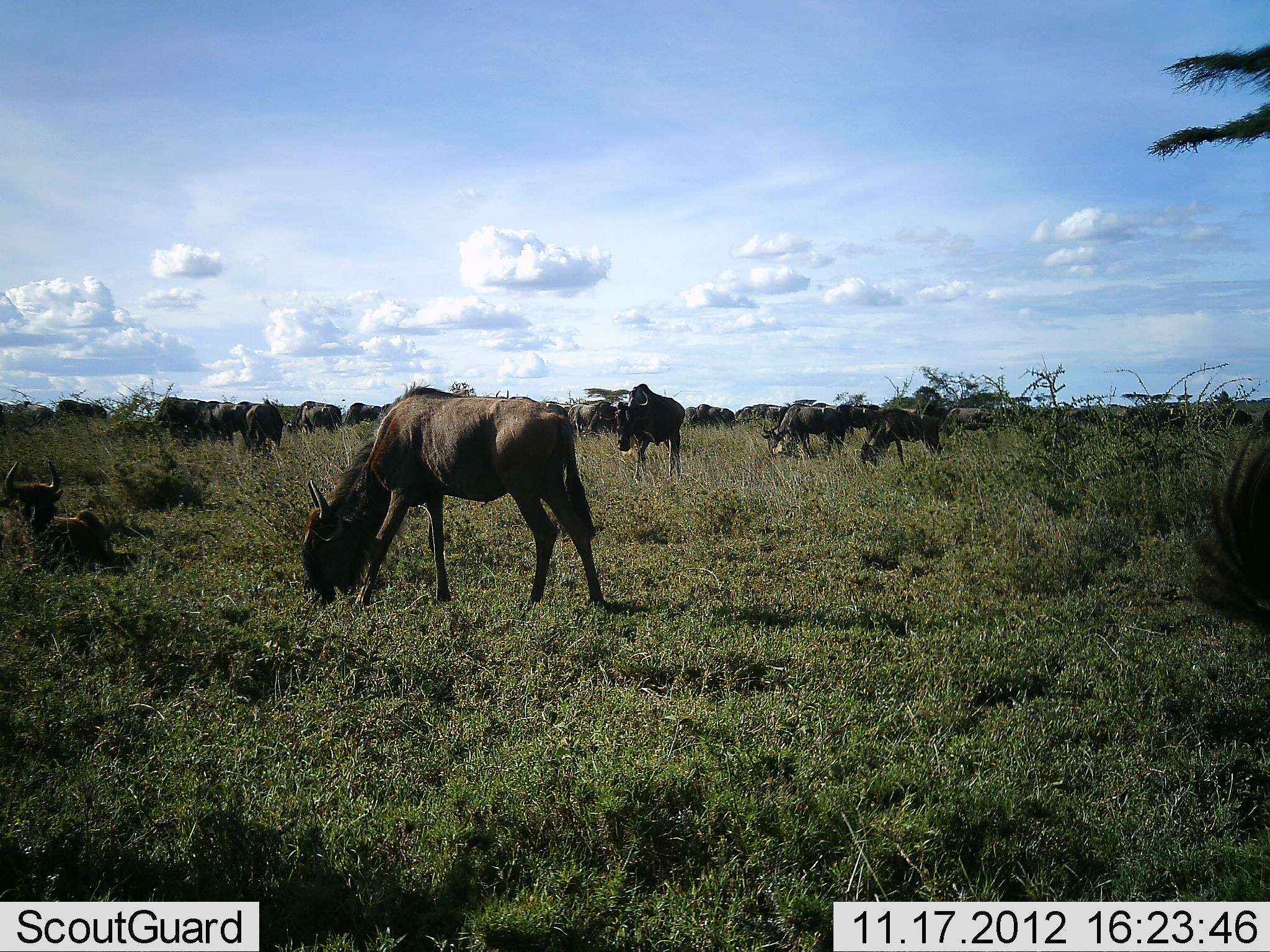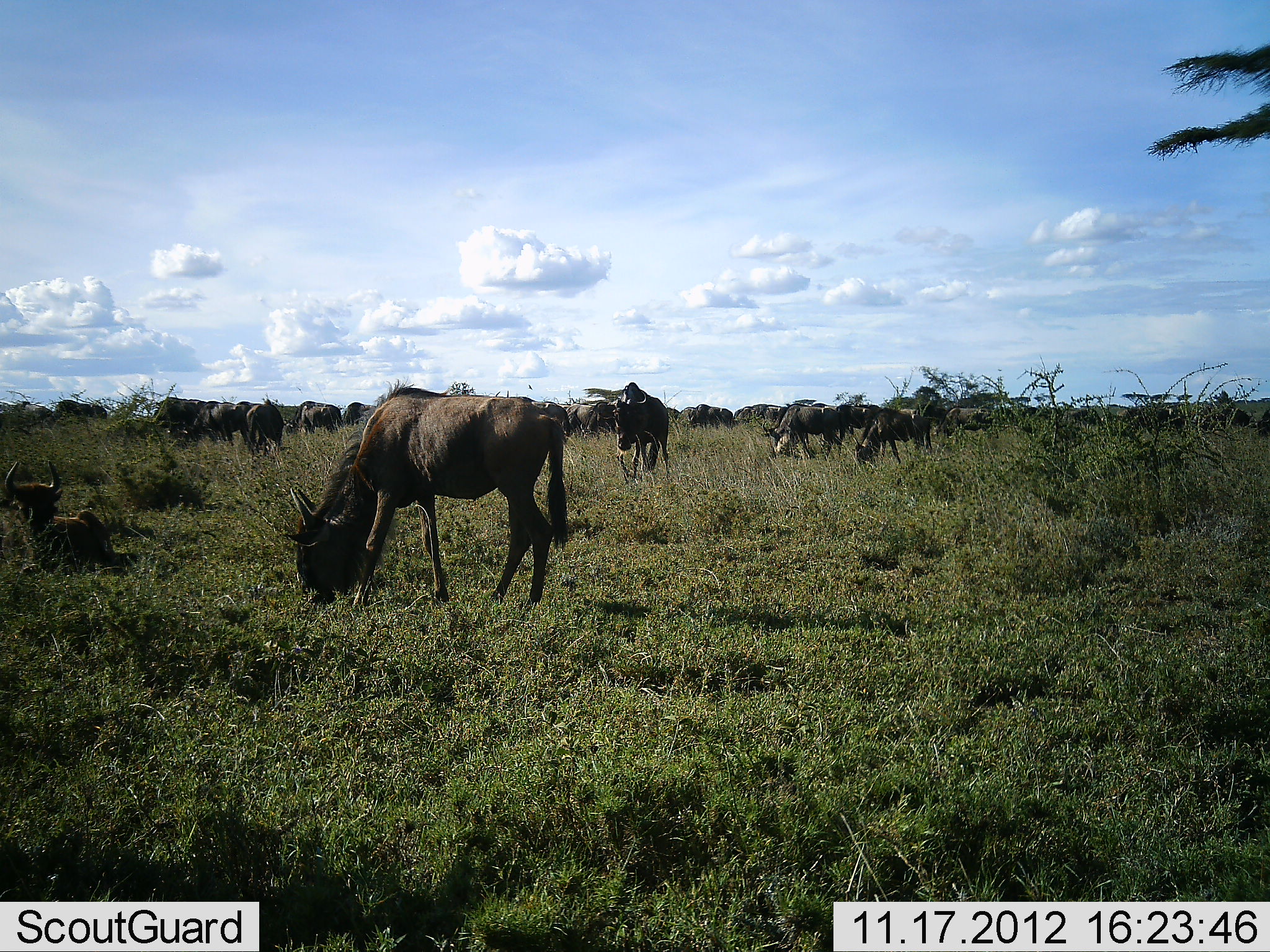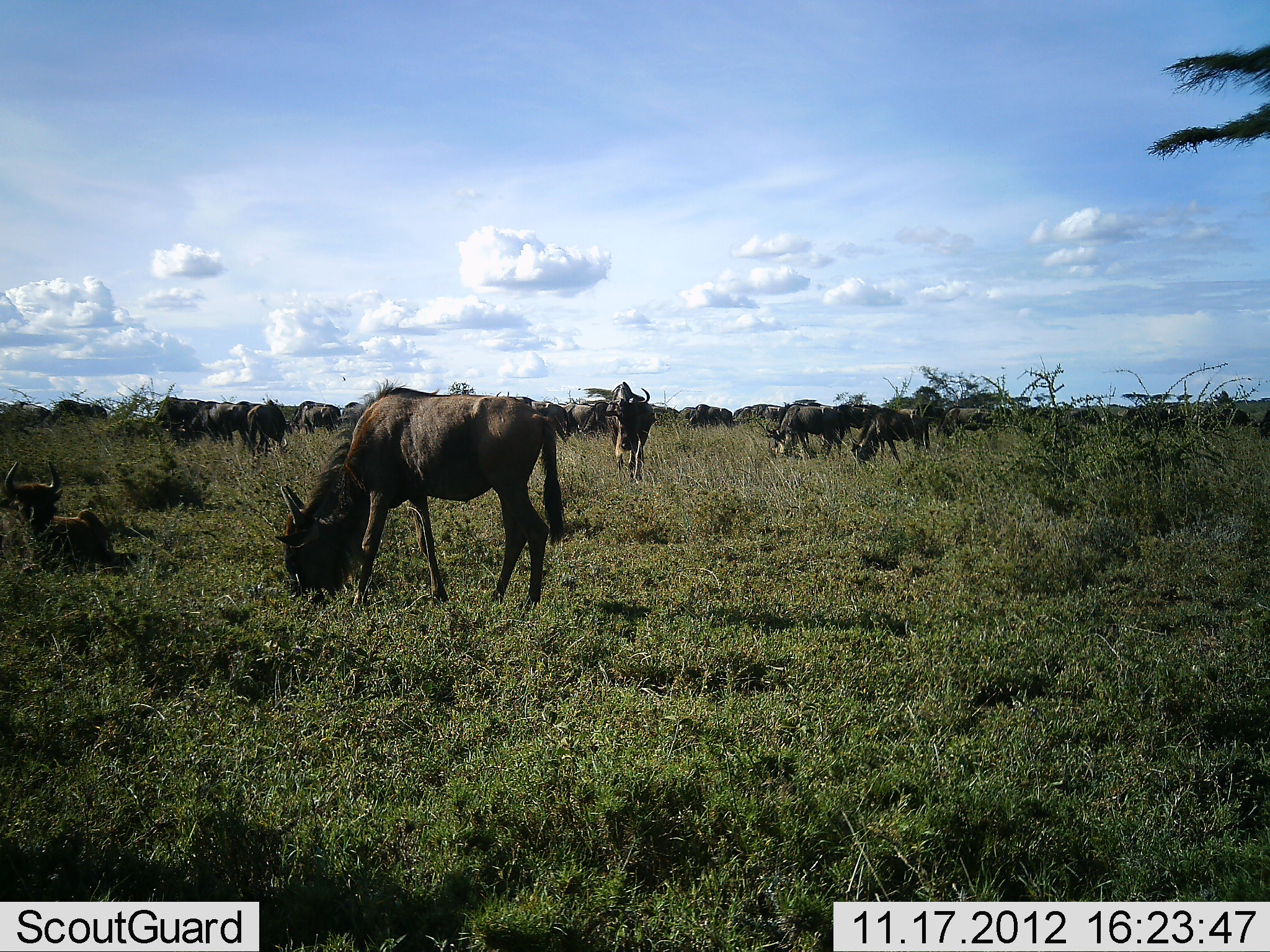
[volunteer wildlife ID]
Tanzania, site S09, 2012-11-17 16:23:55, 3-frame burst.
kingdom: Animalia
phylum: Chordata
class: Mammalia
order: Artiodactyla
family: Bovidae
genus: Connochaetes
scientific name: Connochaetes taurinus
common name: blue wildebeest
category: wildebeest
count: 11-50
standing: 43%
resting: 35%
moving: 26%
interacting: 9%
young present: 17%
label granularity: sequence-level